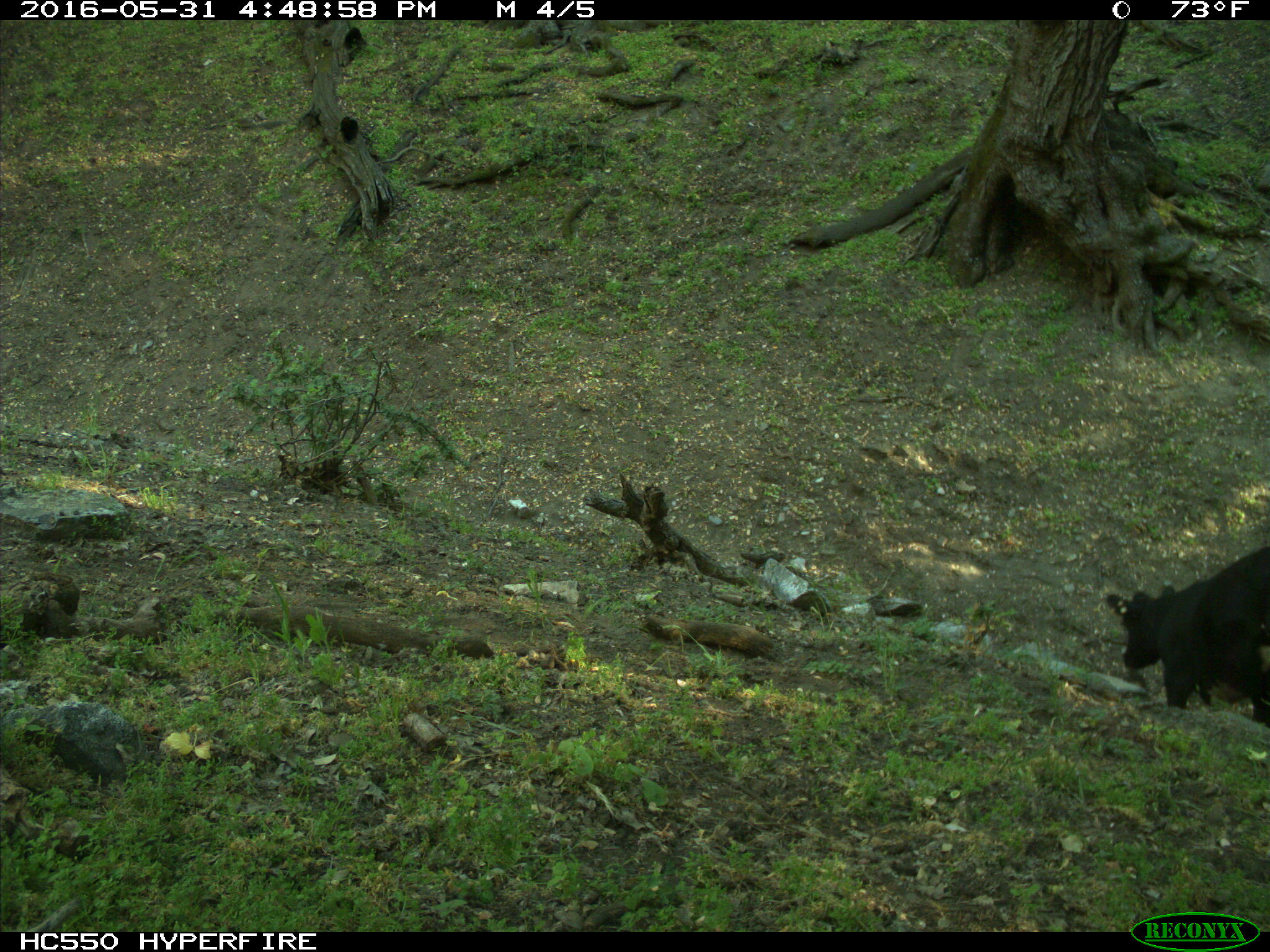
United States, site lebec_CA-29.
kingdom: Animalia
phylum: Chordata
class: Mammalia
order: Artiodactyla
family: Bovidae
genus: Bos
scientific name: Bos taurus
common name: domestic cow